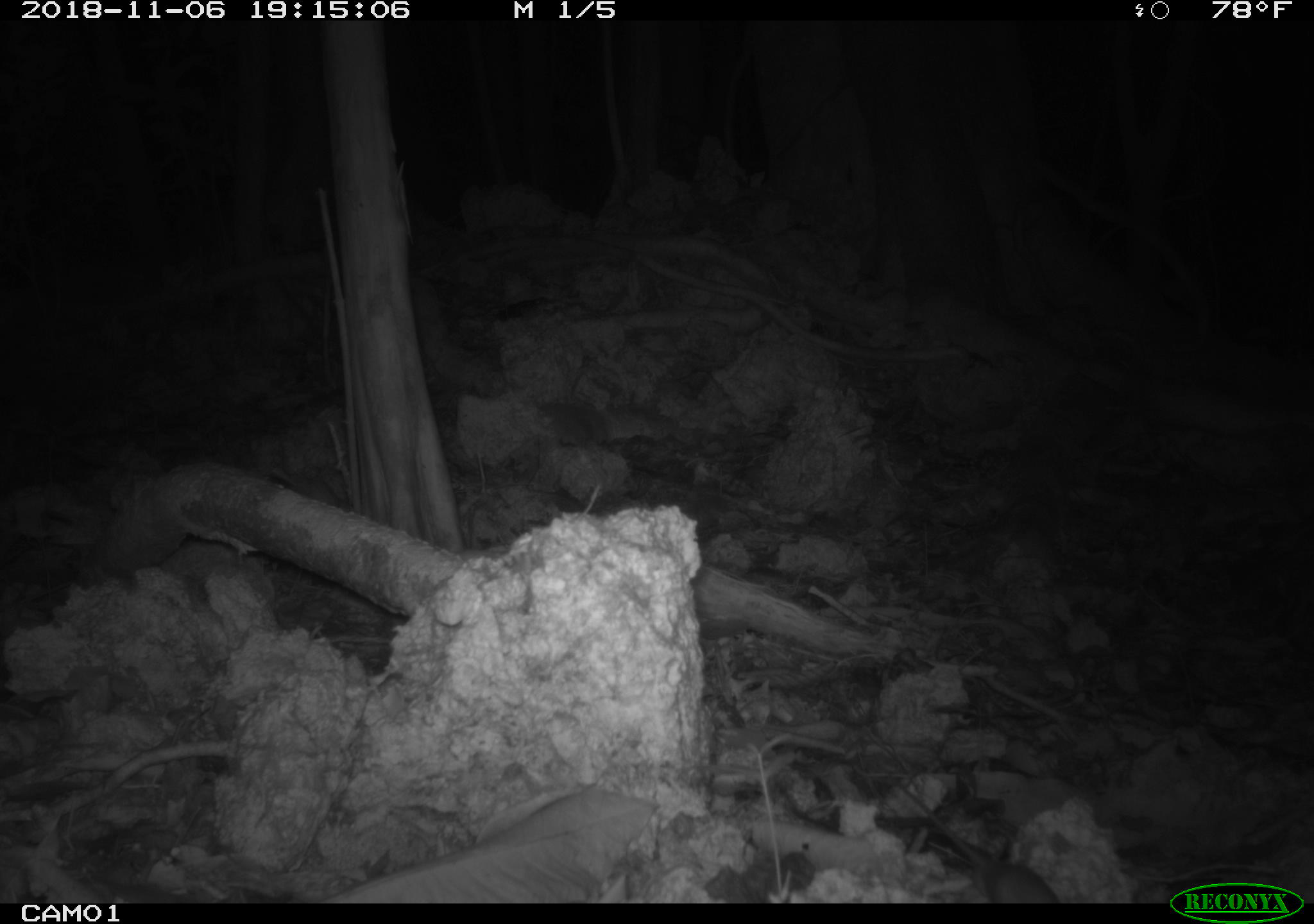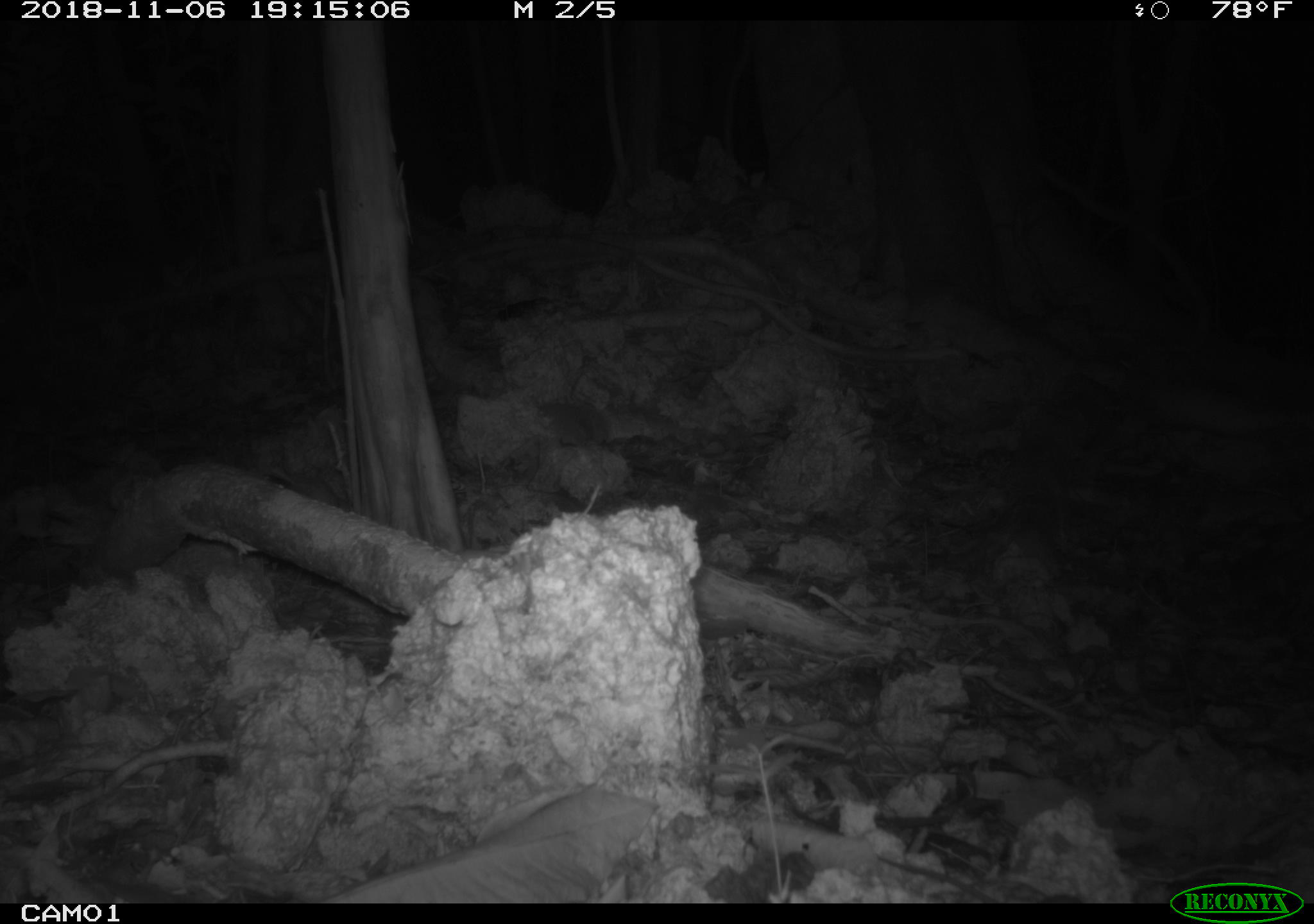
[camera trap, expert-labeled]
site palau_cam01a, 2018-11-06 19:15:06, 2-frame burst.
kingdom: Animalia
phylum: Chordata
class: Mammalia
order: Rodentia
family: Muridae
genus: Rattus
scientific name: Rattus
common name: rat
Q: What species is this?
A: Rat (Rattus).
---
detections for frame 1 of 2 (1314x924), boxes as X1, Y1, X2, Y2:
rat: 882, 785, 1072, 905